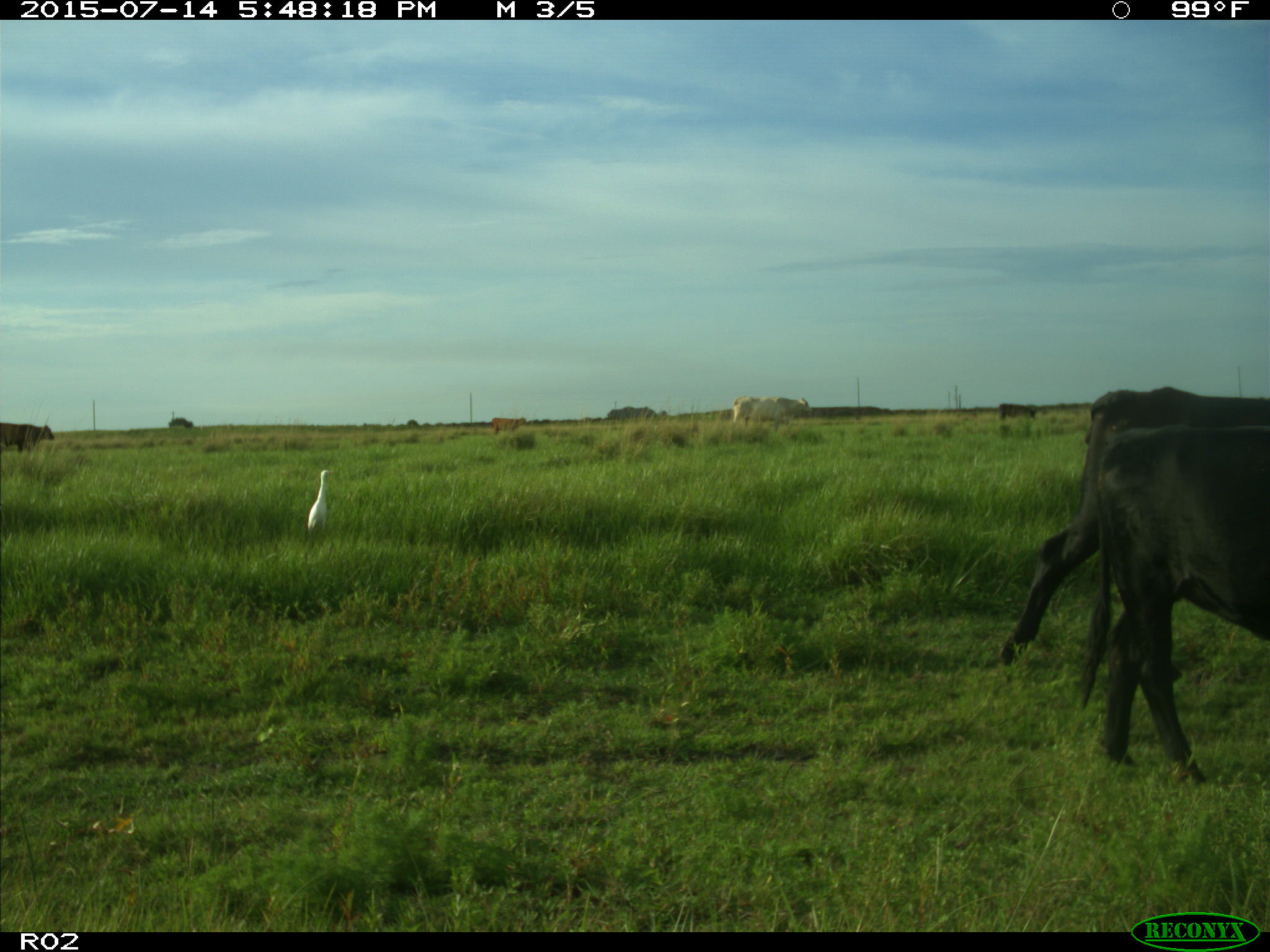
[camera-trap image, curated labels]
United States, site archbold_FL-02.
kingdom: Animalia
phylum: Chordata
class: Mammalia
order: Artiodactyla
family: Bovidae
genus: Bos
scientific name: Bos taurus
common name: domestic cow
Bos taurus (domestic cow).